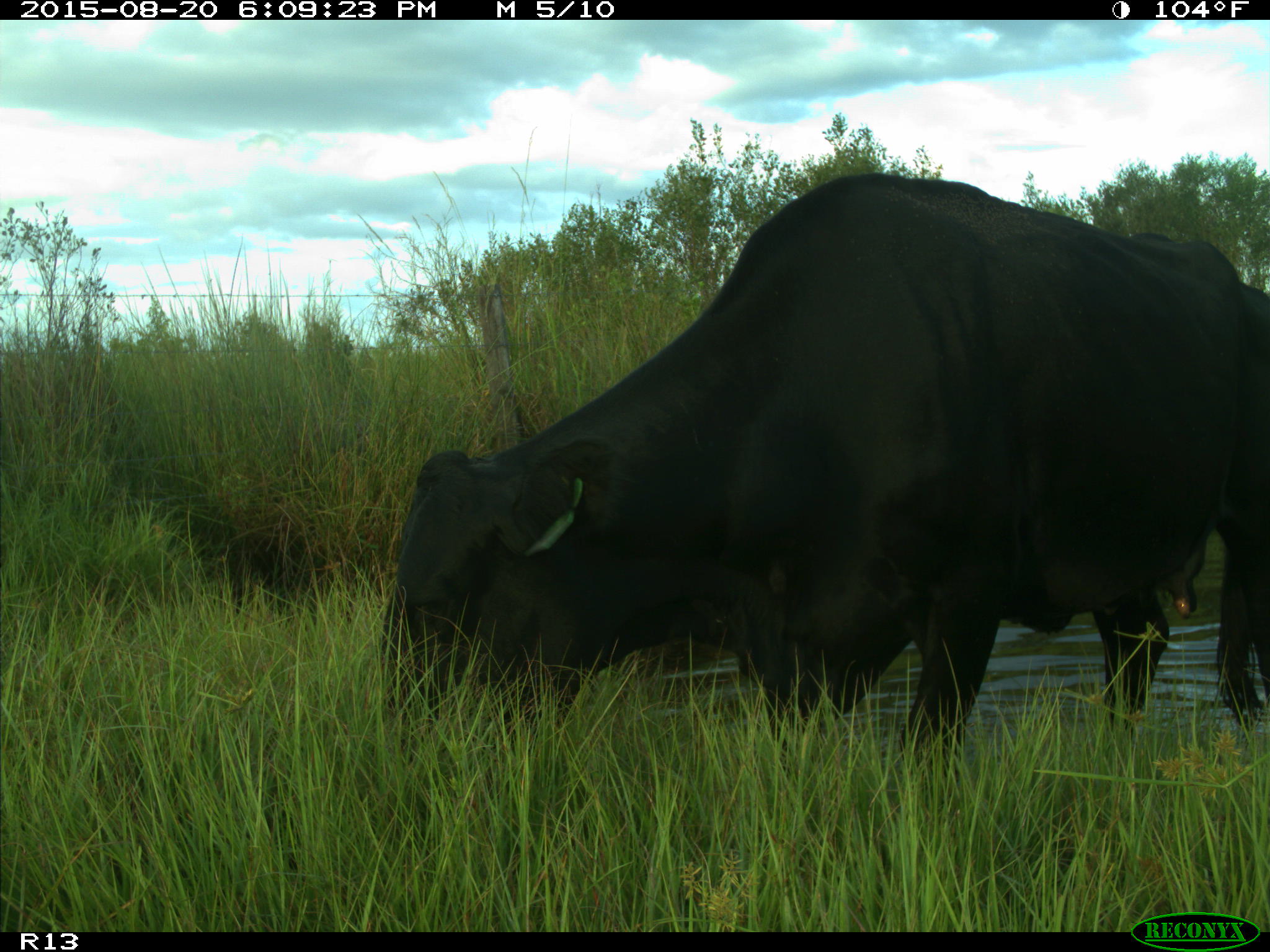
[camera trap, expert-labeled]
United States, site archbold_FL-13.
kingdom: Animalia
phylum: Chordata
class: Mammalia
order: Artiodactyla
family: Bovidae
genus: Bos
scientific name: Bos taurus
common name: domestic cow